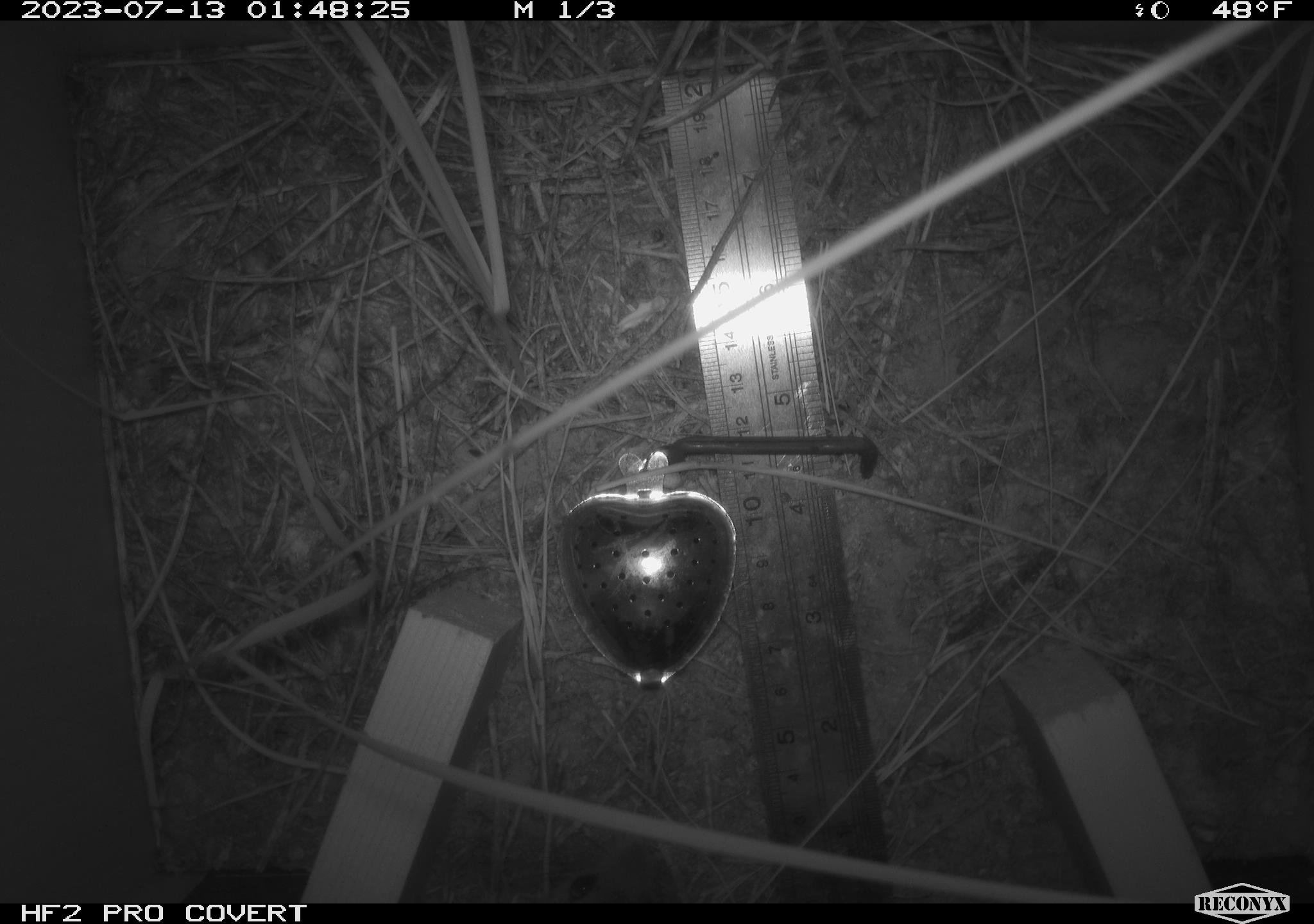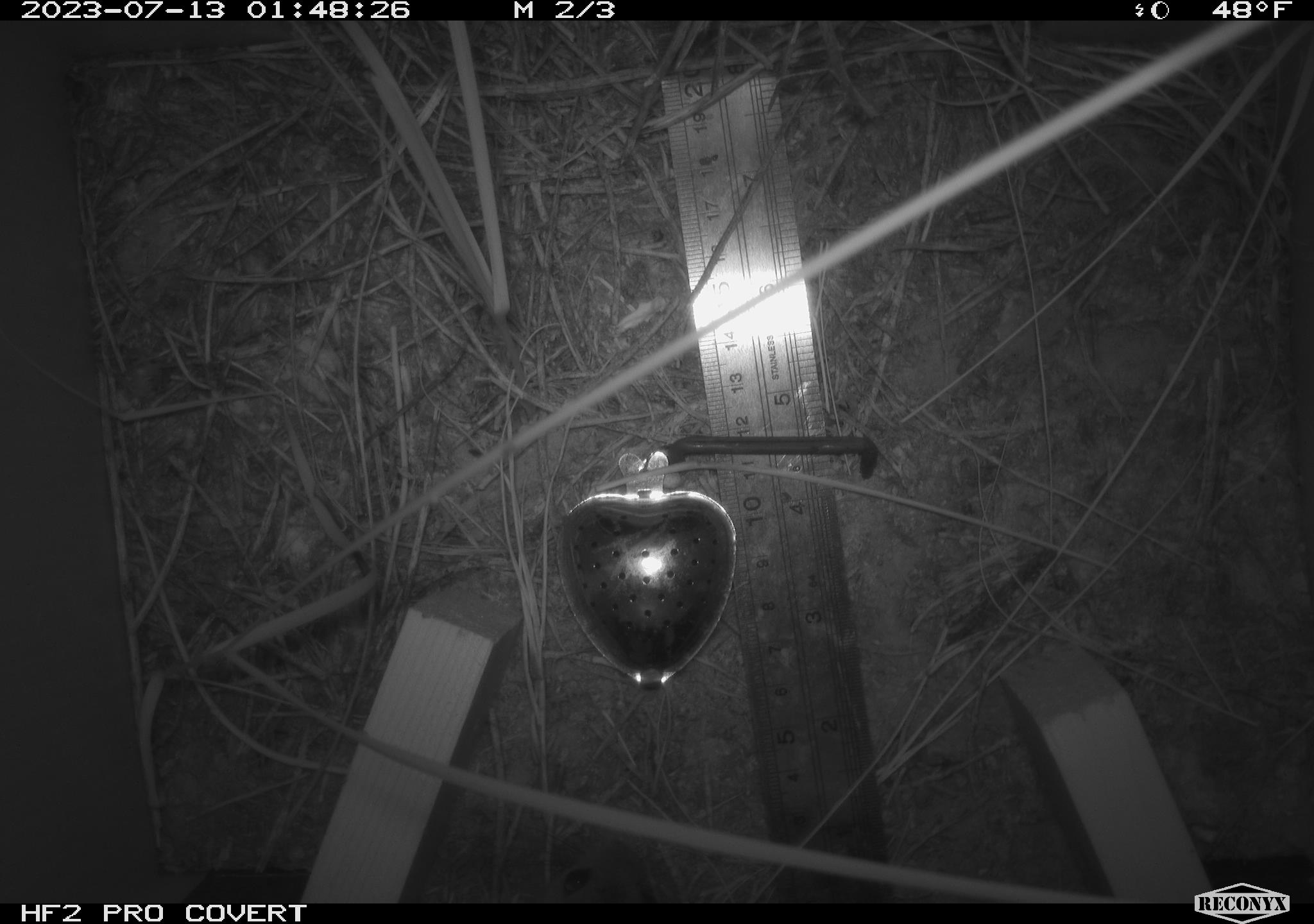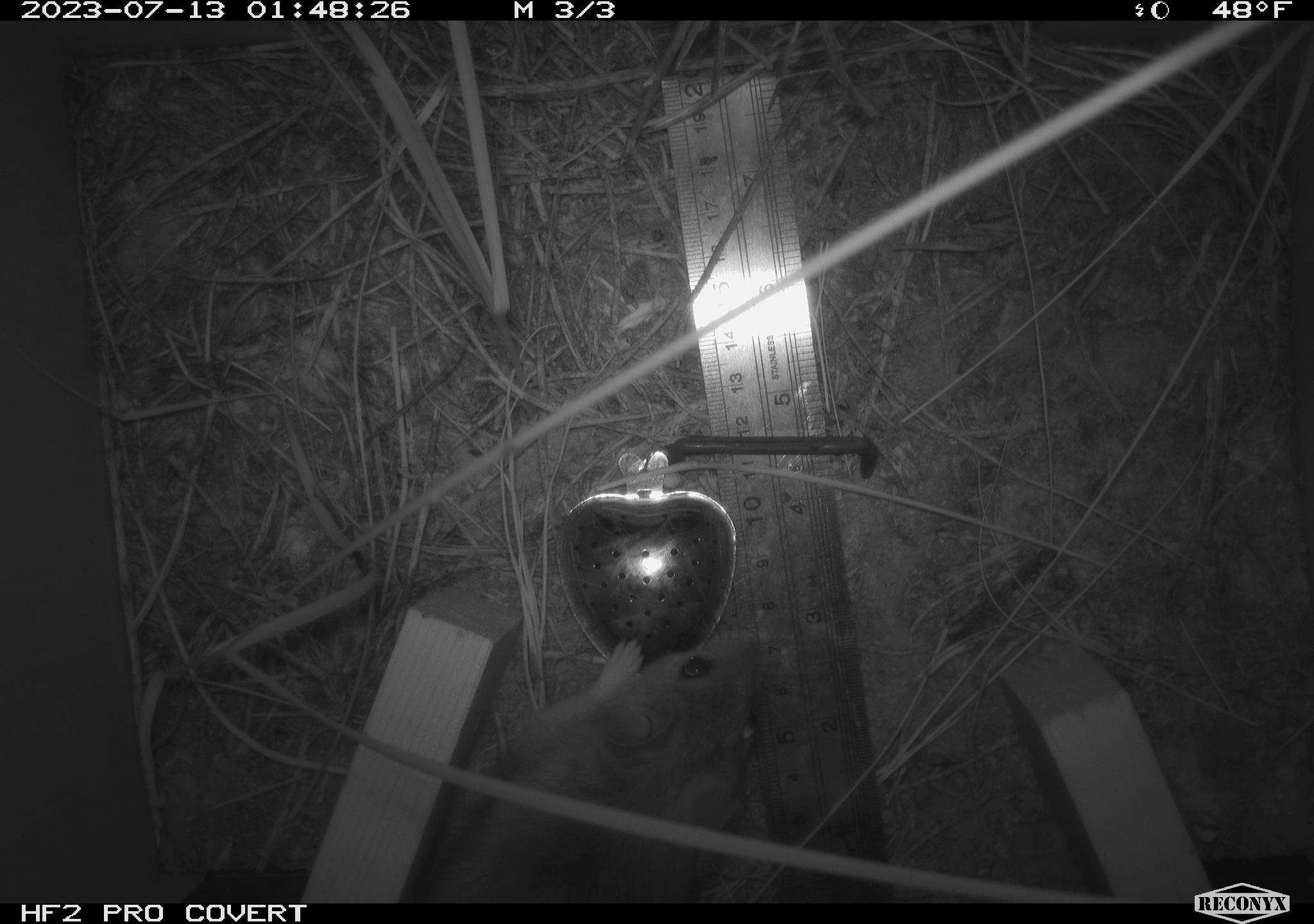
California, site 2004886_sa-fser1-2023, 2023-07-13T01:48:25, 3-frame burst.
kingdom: Animalia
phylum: Chordata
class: Mammalia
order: Rodentia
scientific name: Rodentia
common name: mouse species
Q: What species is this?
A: Mouse species (Rodentia).